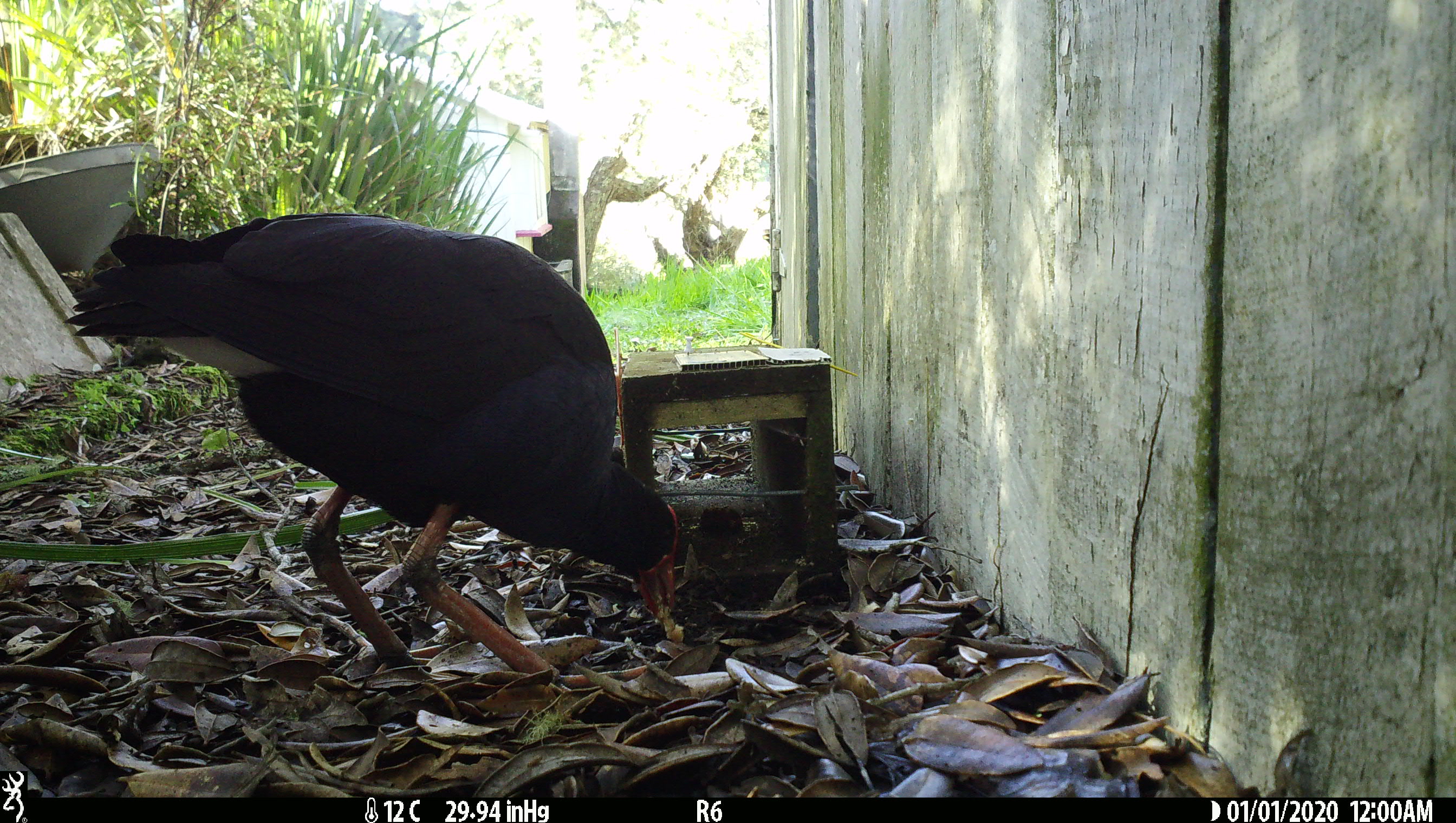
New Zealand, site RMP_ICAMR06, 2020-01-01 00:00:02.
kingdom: Animalia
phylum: Chordata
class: Aves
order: Gruiformes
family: Rallidae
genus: Porphyrio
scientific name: Porphyrio melanotus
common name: australasian swamphen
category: pukeko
Pukeko (australasian swamphen) (Porphyrio melanotus).